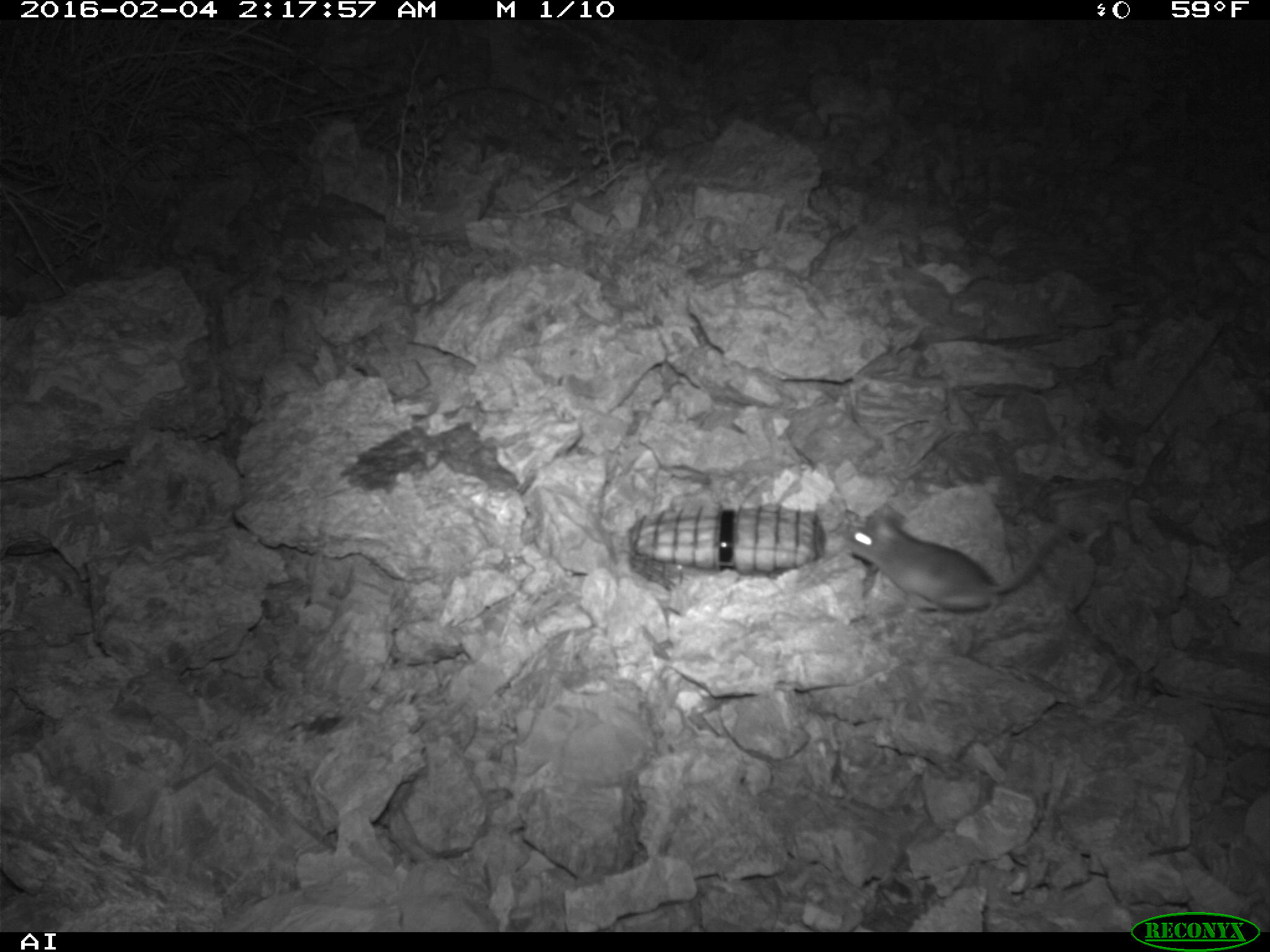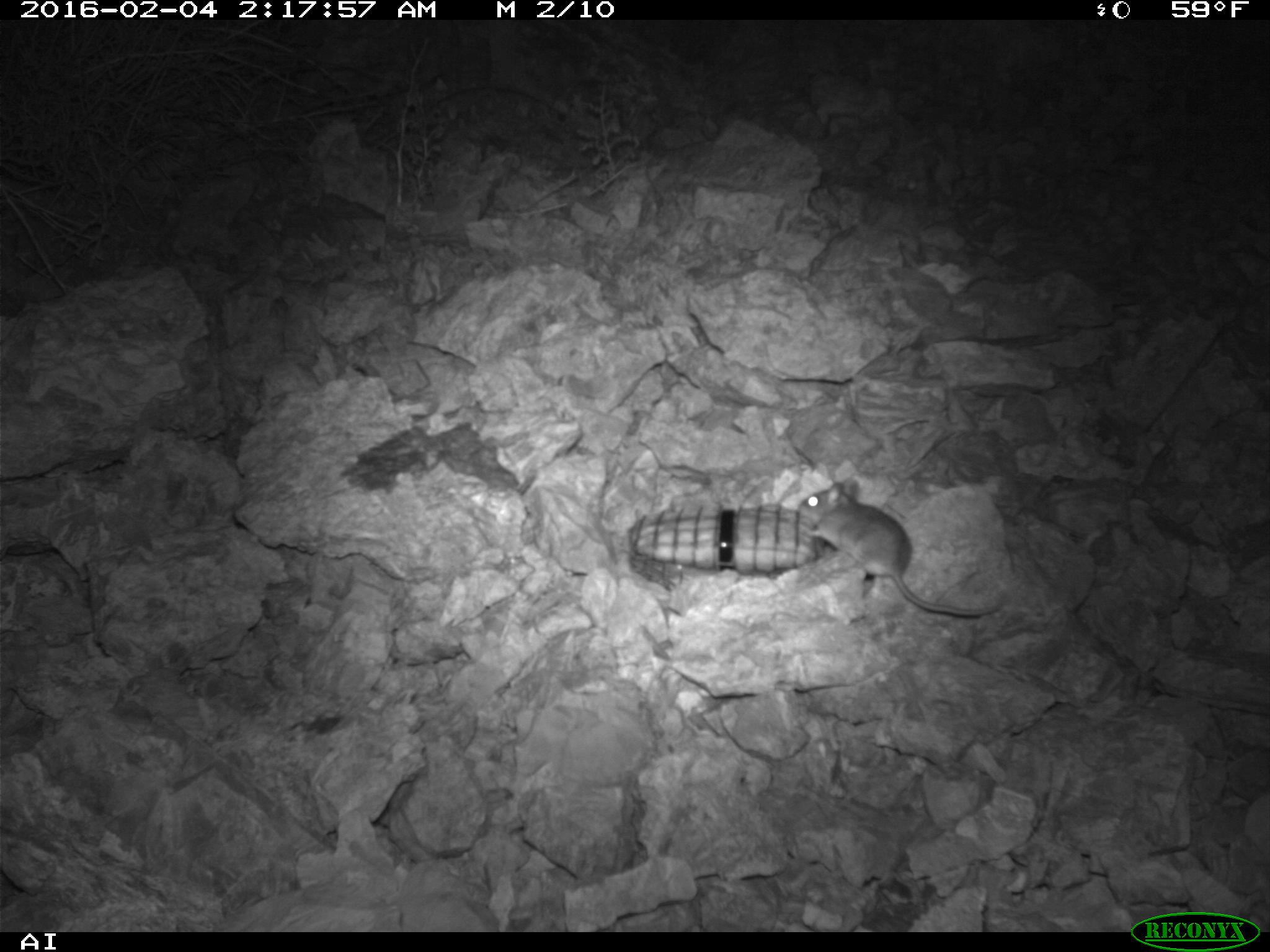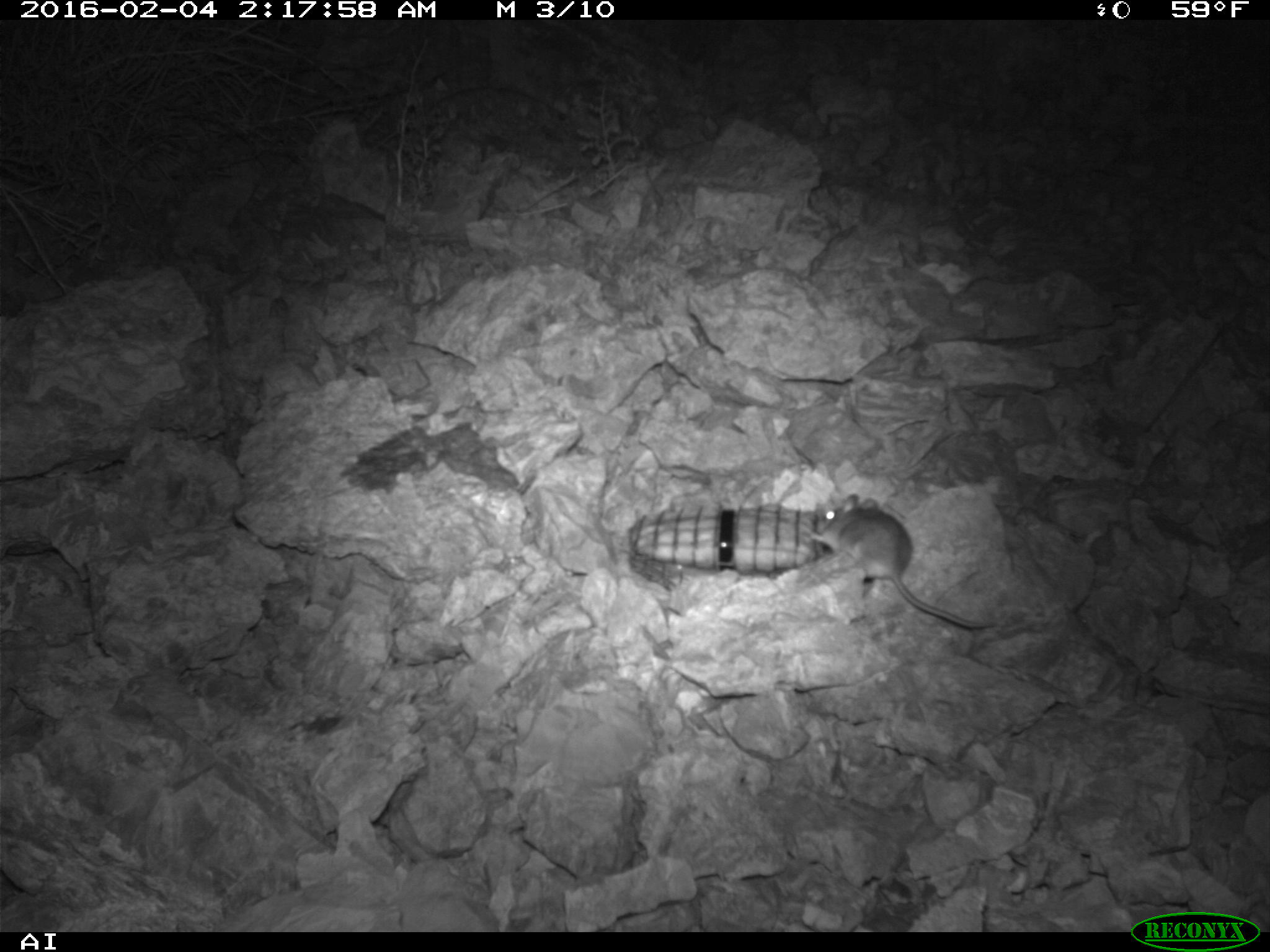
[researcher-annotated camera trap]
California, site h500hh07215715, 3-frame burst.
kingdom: Animalia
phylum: Chordata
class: Mammalia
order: Rodentia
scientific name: Rodentia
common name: rodent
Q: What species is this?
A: Rodent (Rodentia).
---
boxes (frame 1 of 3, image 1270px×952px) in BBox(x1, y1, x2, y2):
rodent: BBox(841, 503, 1067, 630)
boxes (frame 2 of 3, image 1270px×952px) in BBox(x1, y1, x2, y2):
rodent: BBox(797, 478, 999, 615)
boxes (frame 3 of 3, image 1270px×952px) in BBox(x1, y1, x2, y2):
rodent: BBox(802, 493, 988, 630)